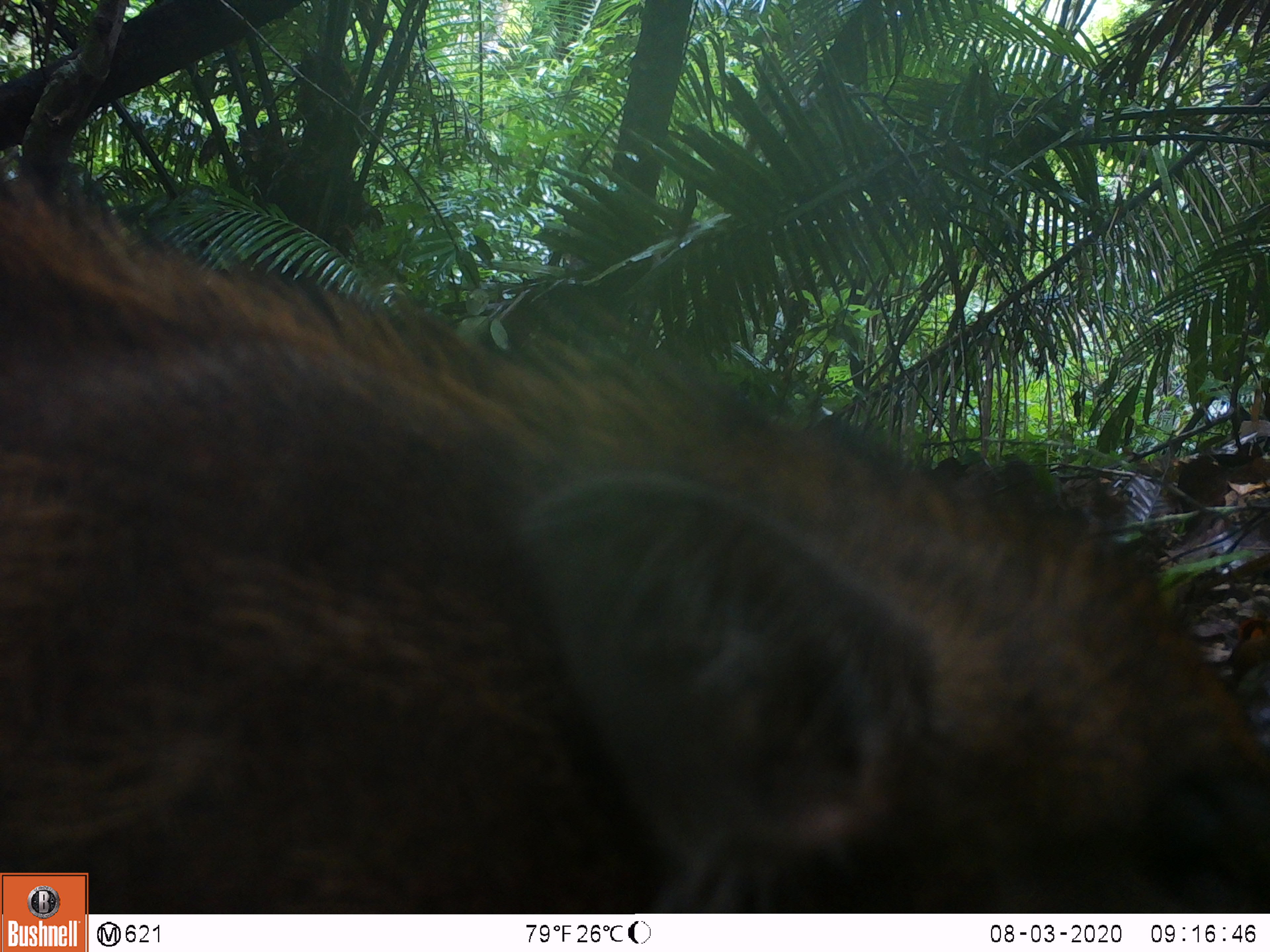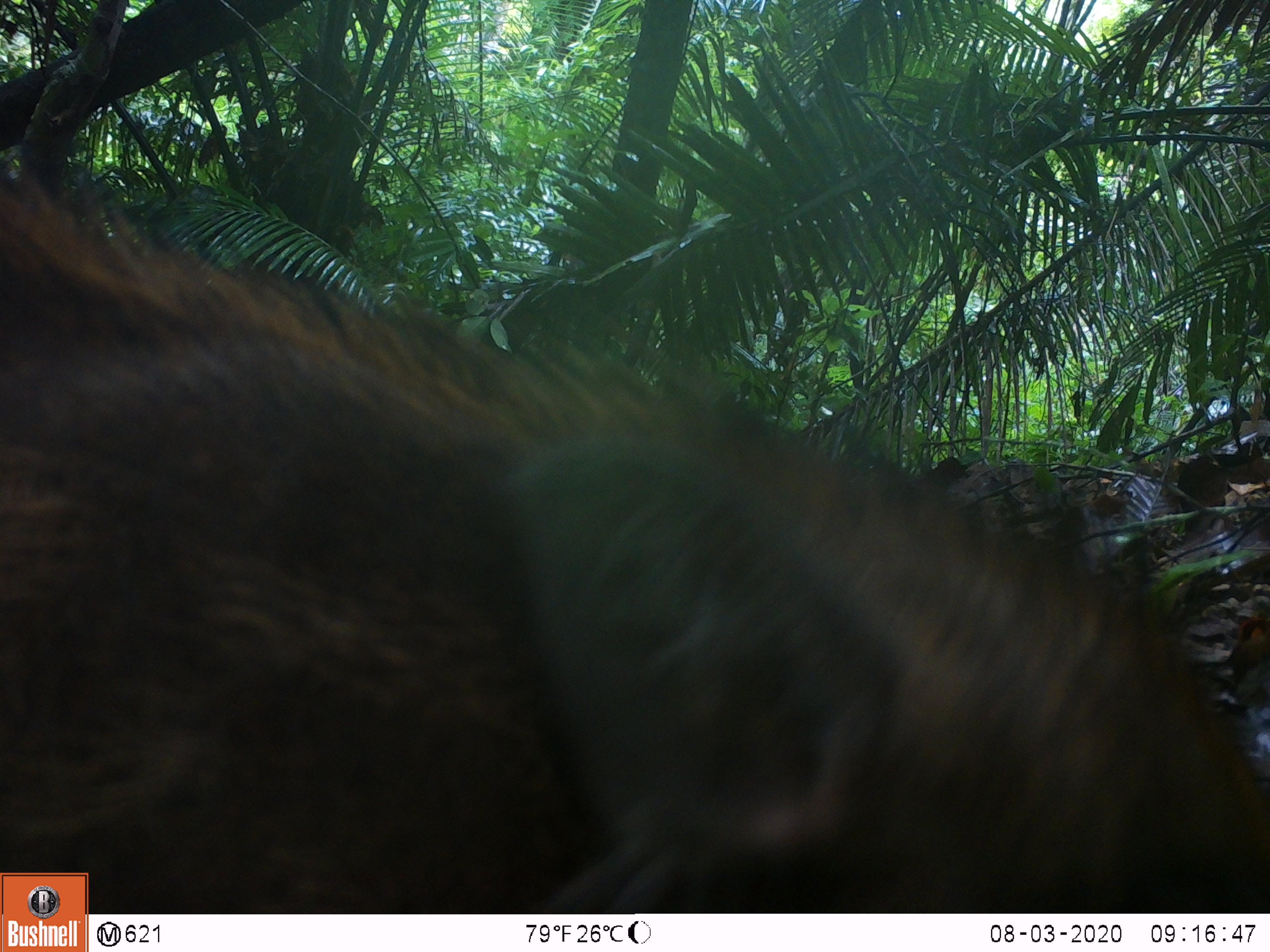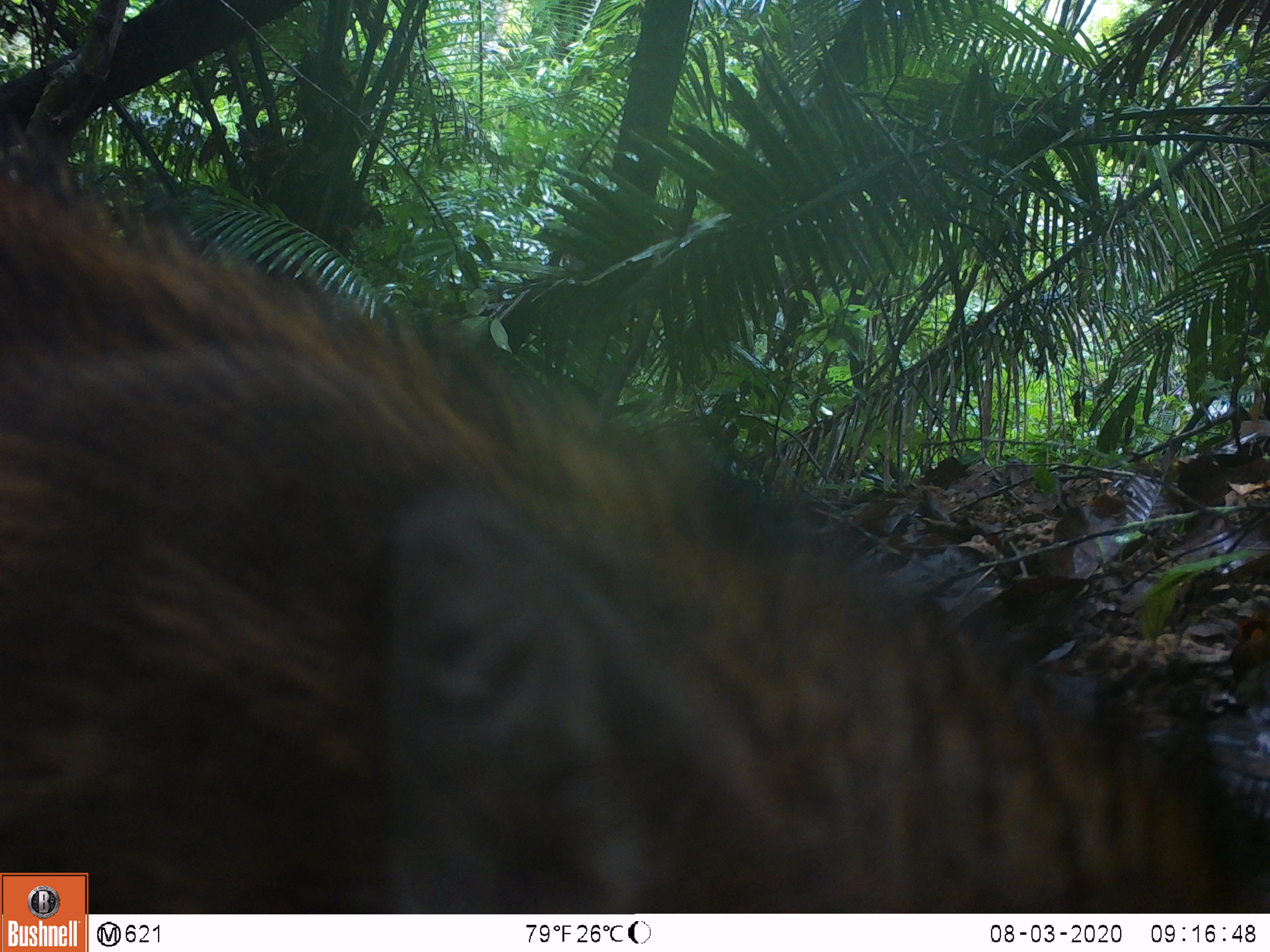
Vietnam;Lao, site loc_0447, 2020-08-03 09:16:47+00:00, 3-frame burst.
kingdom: Animalia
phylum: Chordata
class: Mammalia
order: Artiodactyla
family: Suidae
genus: Sus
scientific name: Sus scrofa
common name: eurasian wild pig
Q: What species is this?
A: Eurasian wild pig (Sus scrofa).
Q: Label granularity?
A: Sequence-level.